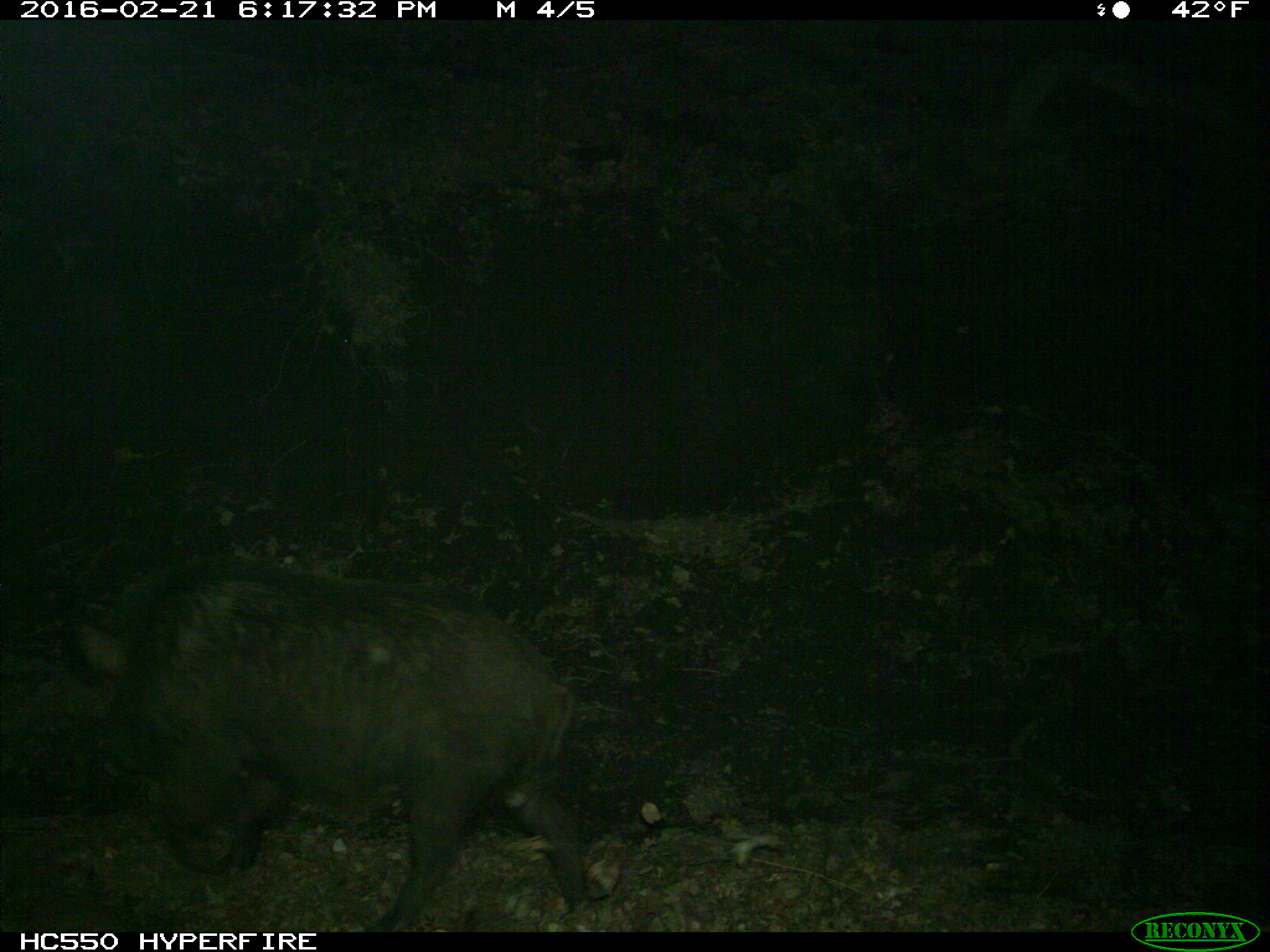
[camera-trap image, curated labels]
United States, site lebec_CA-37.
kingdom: Animalia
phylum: Chordata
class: Mammalia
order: Artiodactyla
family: Suidae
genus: Sus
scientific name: Sus scrofa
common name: wild boar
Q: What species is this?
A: Sus scrofa (wild boar).